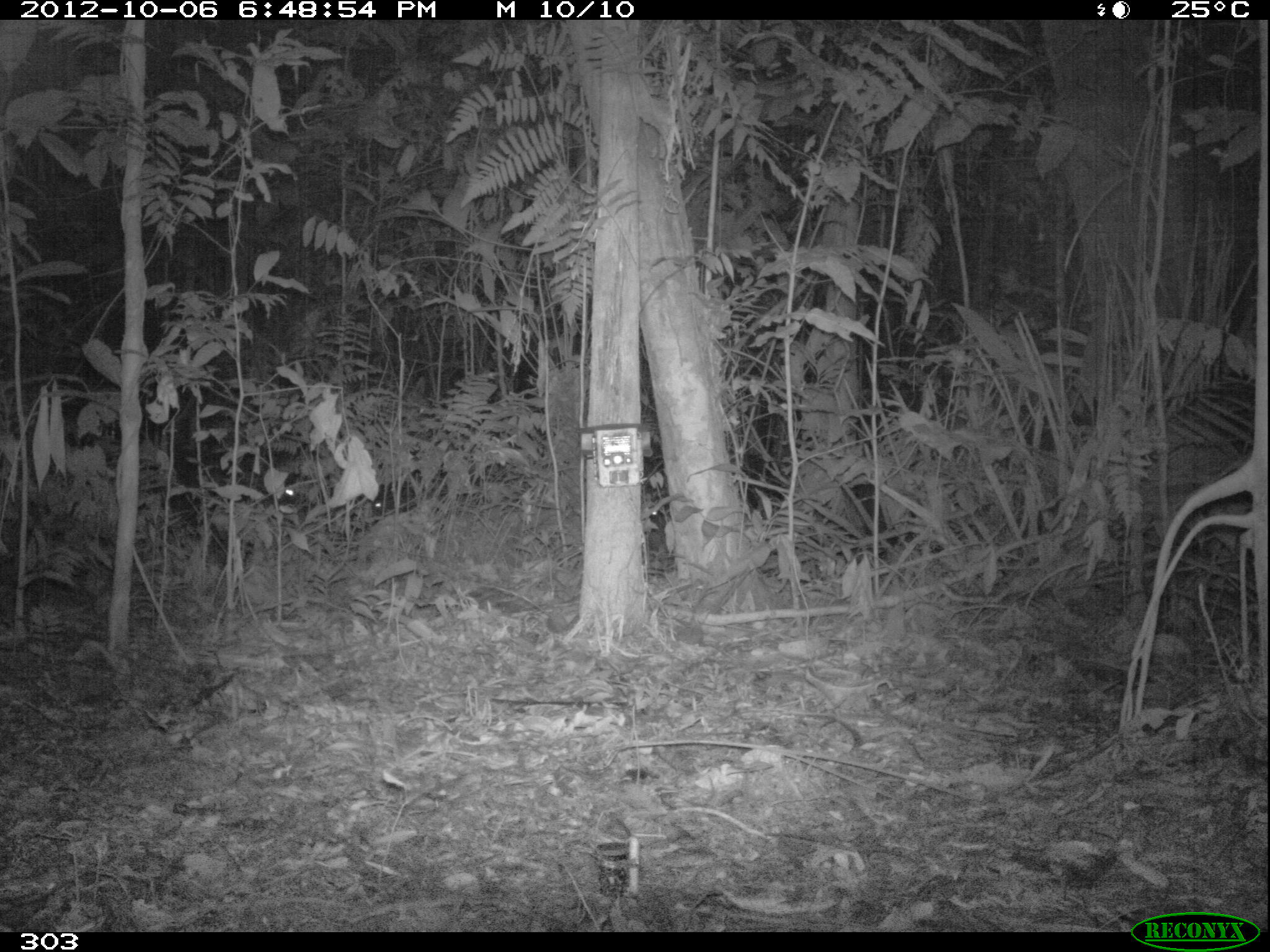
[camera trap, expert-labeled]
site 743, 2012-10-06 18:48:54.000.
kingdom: Animalia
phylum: Chordata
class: Mammalia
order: Artiodactyla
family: Tayassuidae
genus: Tayassu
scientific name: Tayassu pecari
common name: white-lipped peccary